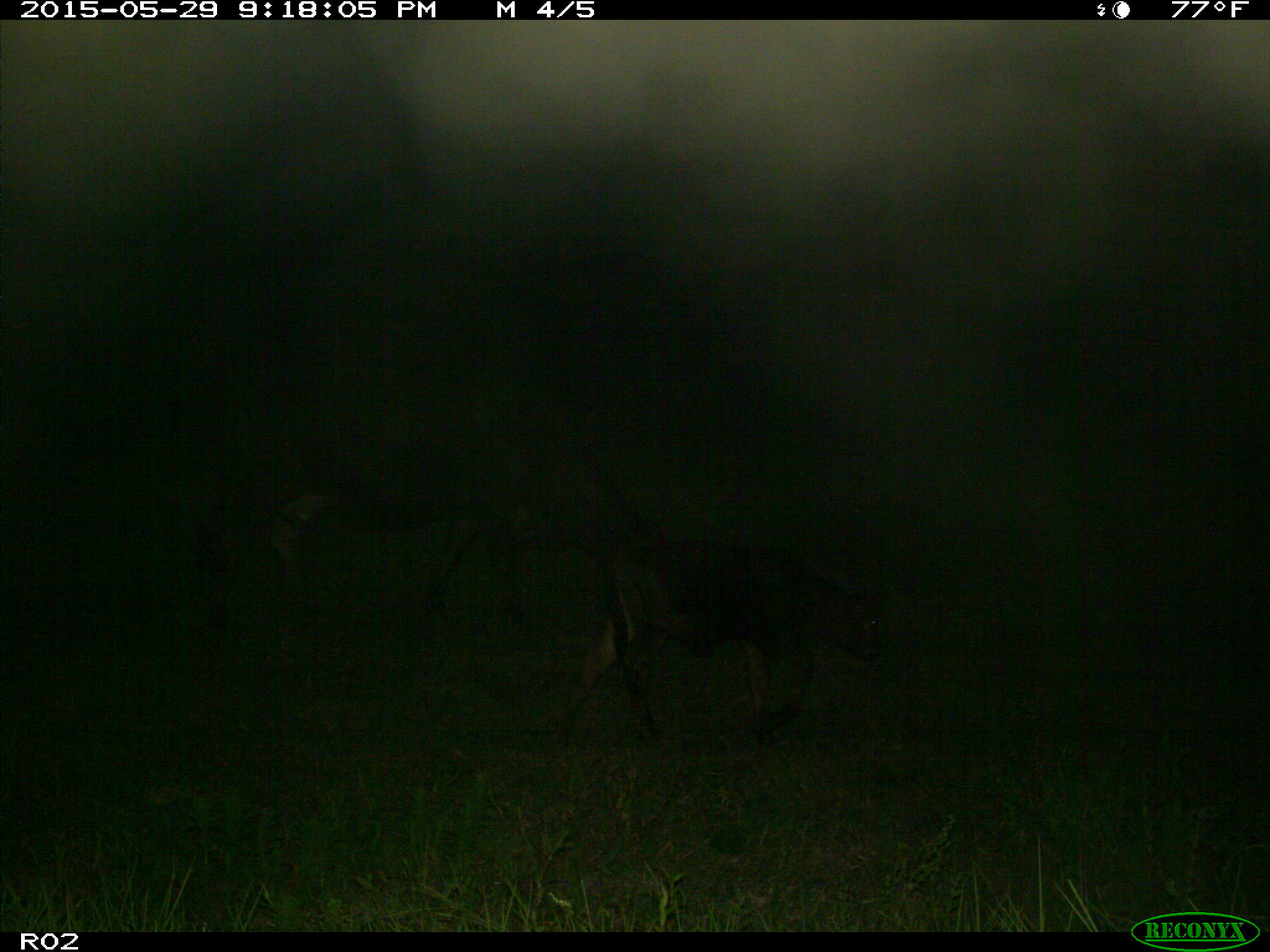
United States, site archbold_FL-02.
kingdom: Animalia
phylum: Chordata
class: Mammalia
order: Artiodactyla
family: Bovidae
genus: Bos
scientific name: Bos taurus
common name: domestic cow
Bos taurus (domestic cow).